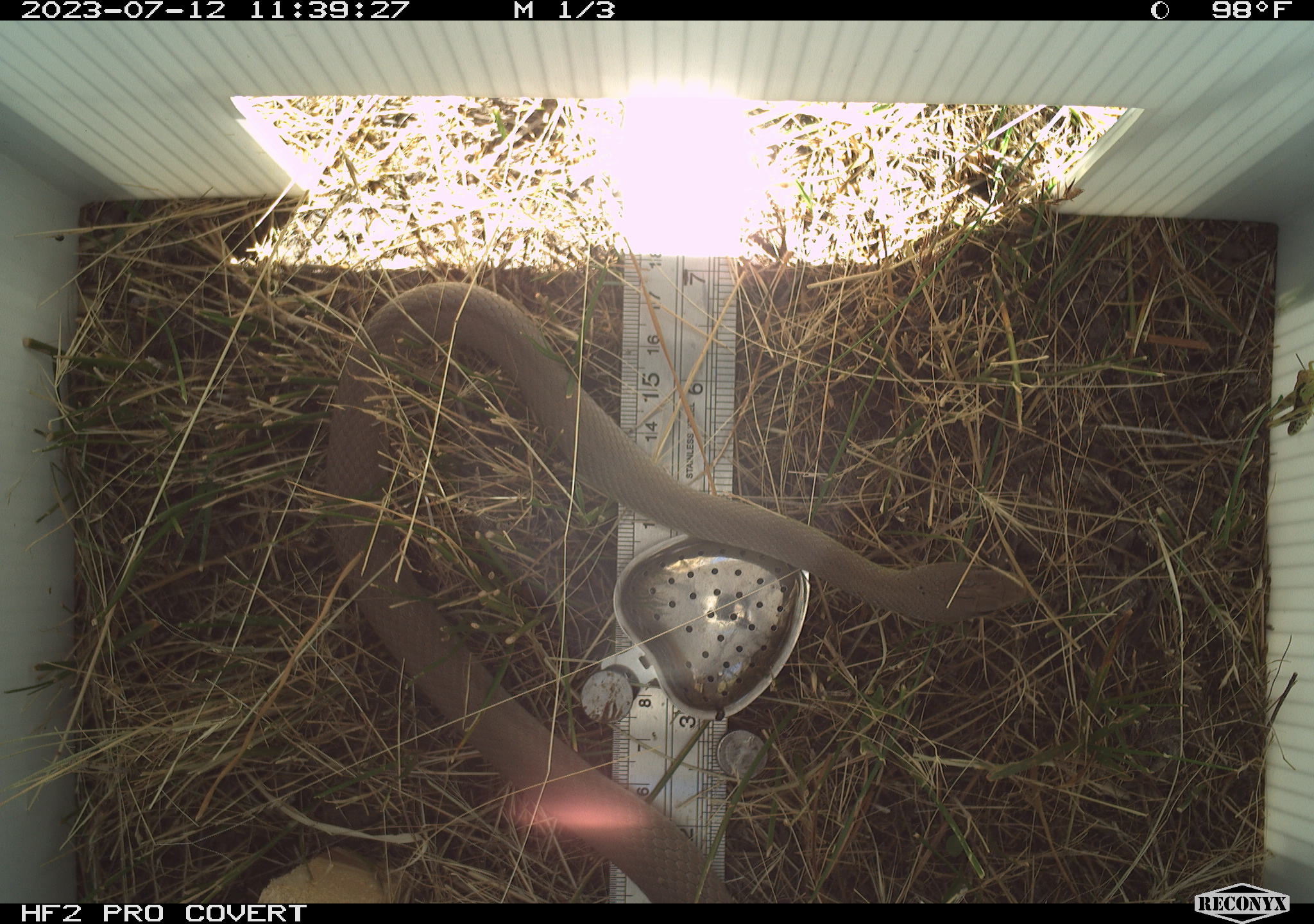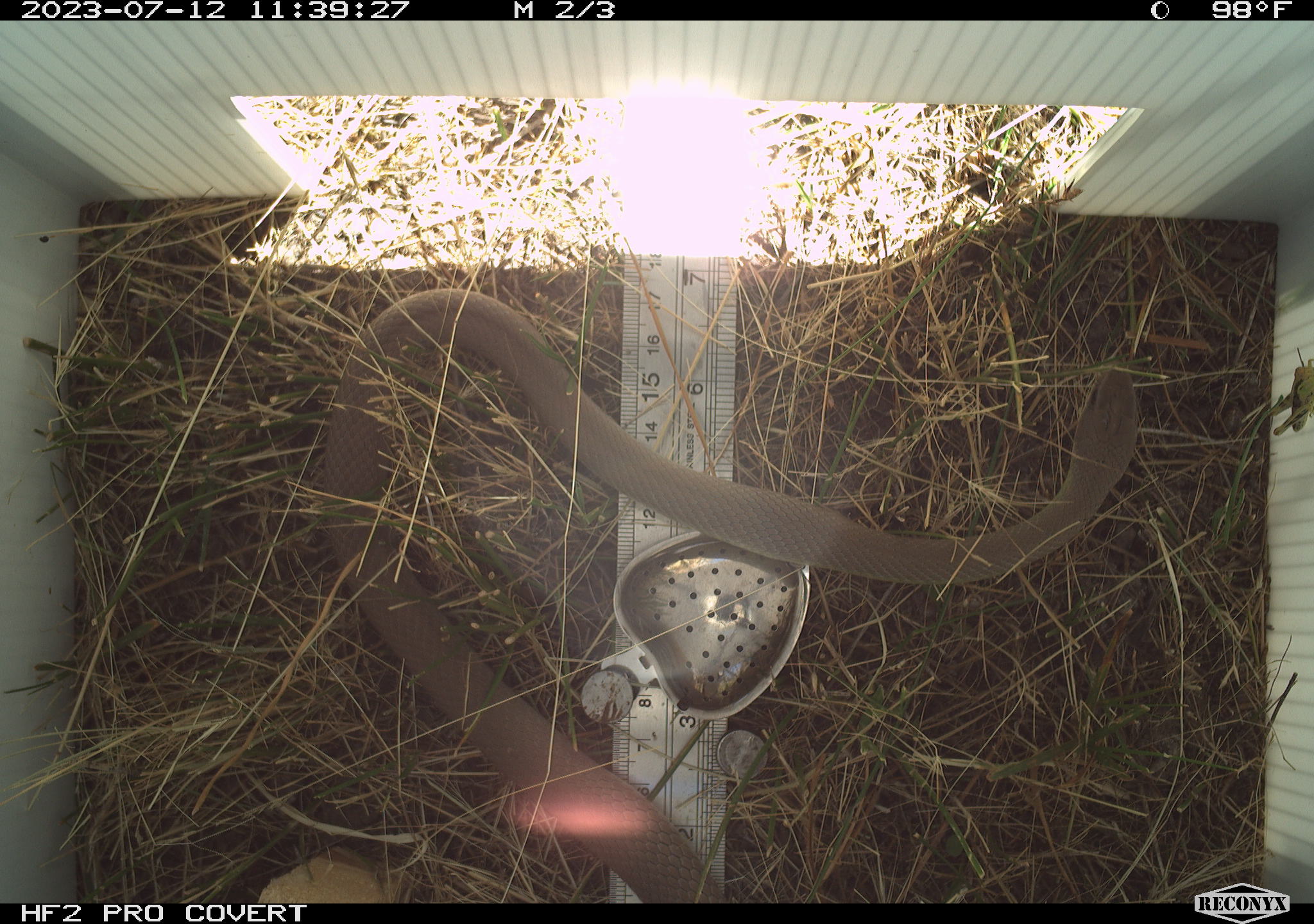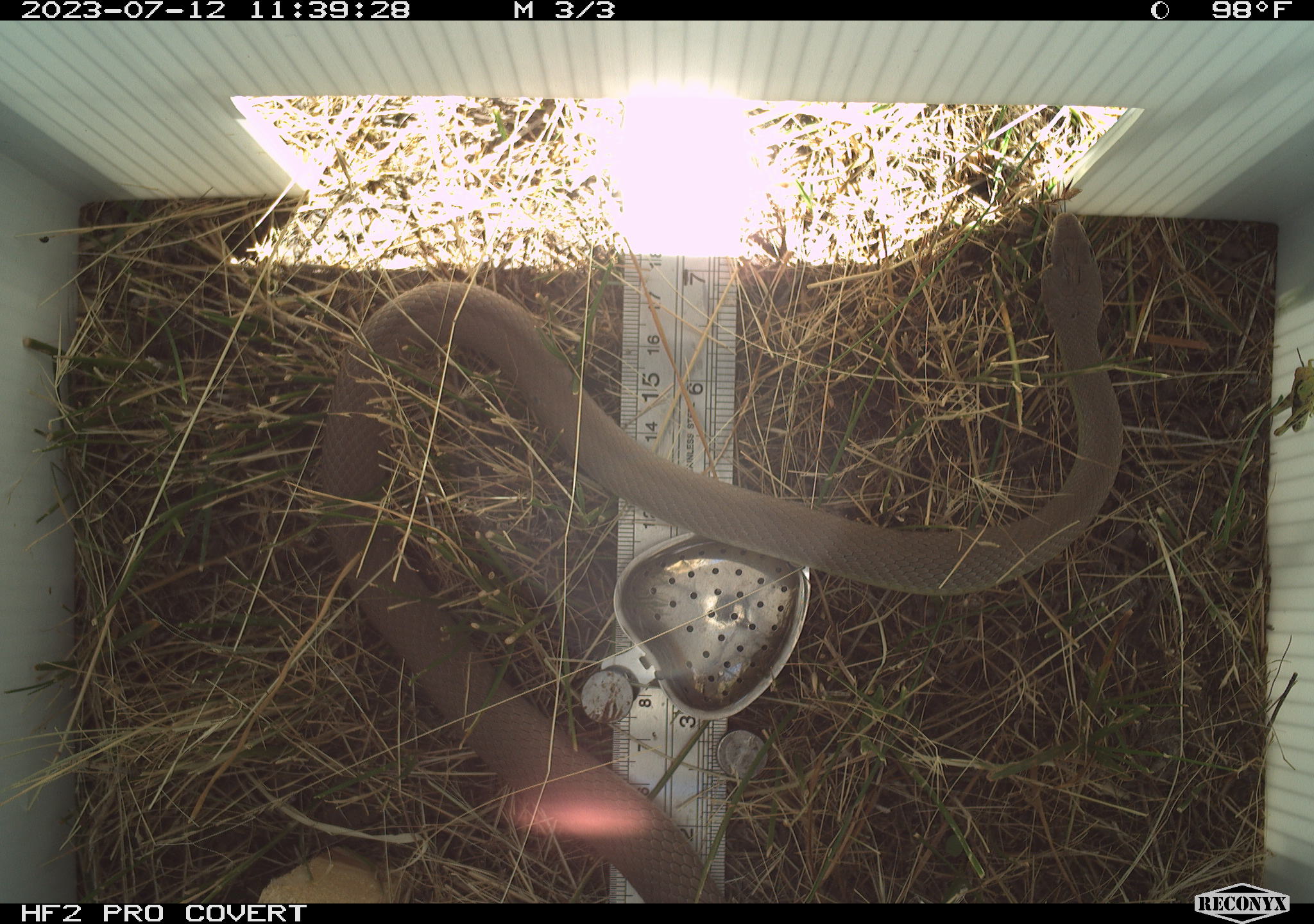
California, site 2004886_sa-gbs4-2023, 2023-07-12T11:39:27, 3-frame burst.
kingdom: Animalia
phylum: Chordata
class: Reptilia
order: Squamata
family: Colubridae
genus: Coluber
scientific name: Coluber constrictor mormon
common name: western yellow-bellied racer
Western yellow-bellied racer (Coluber constrictor mormon).